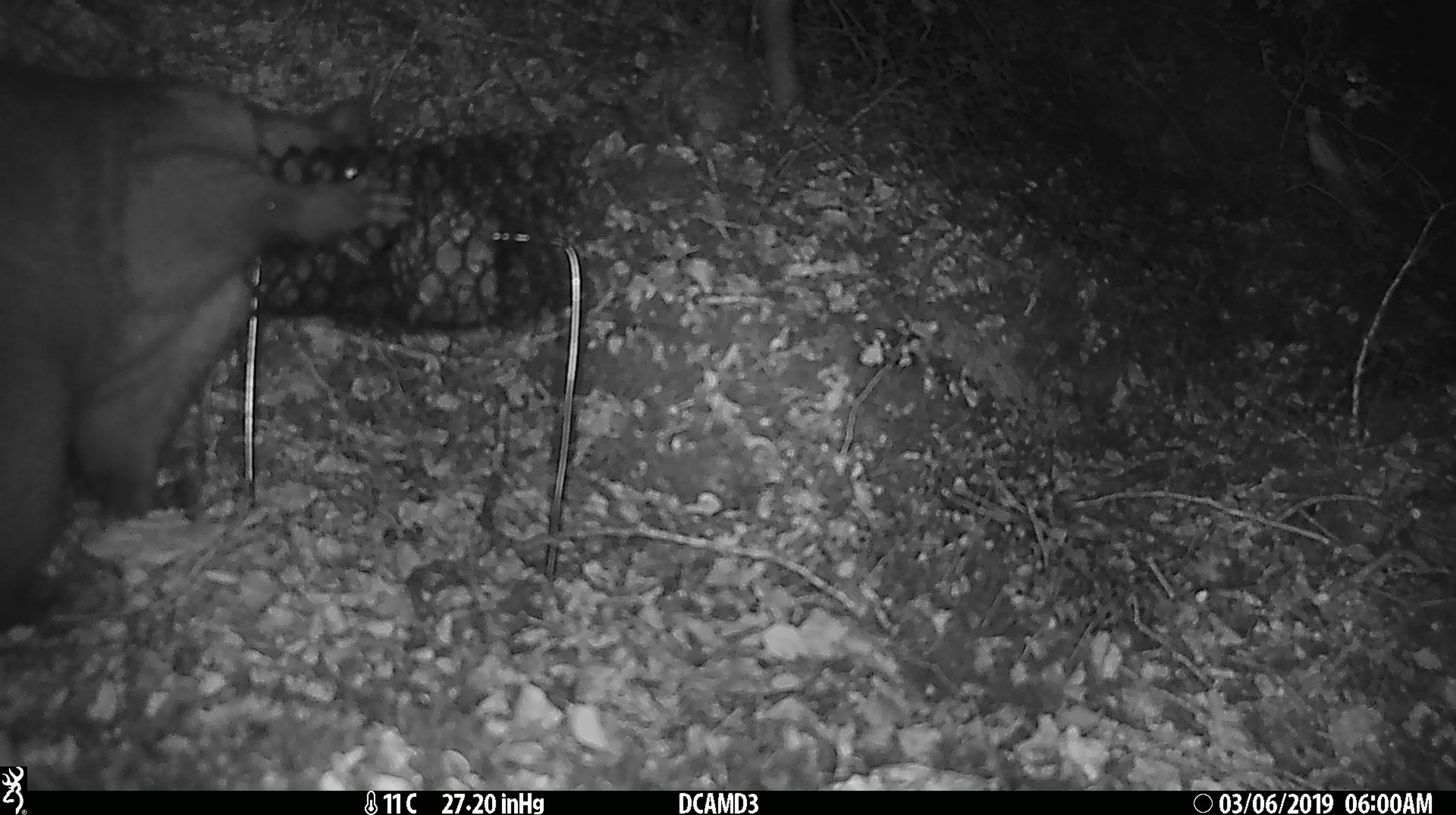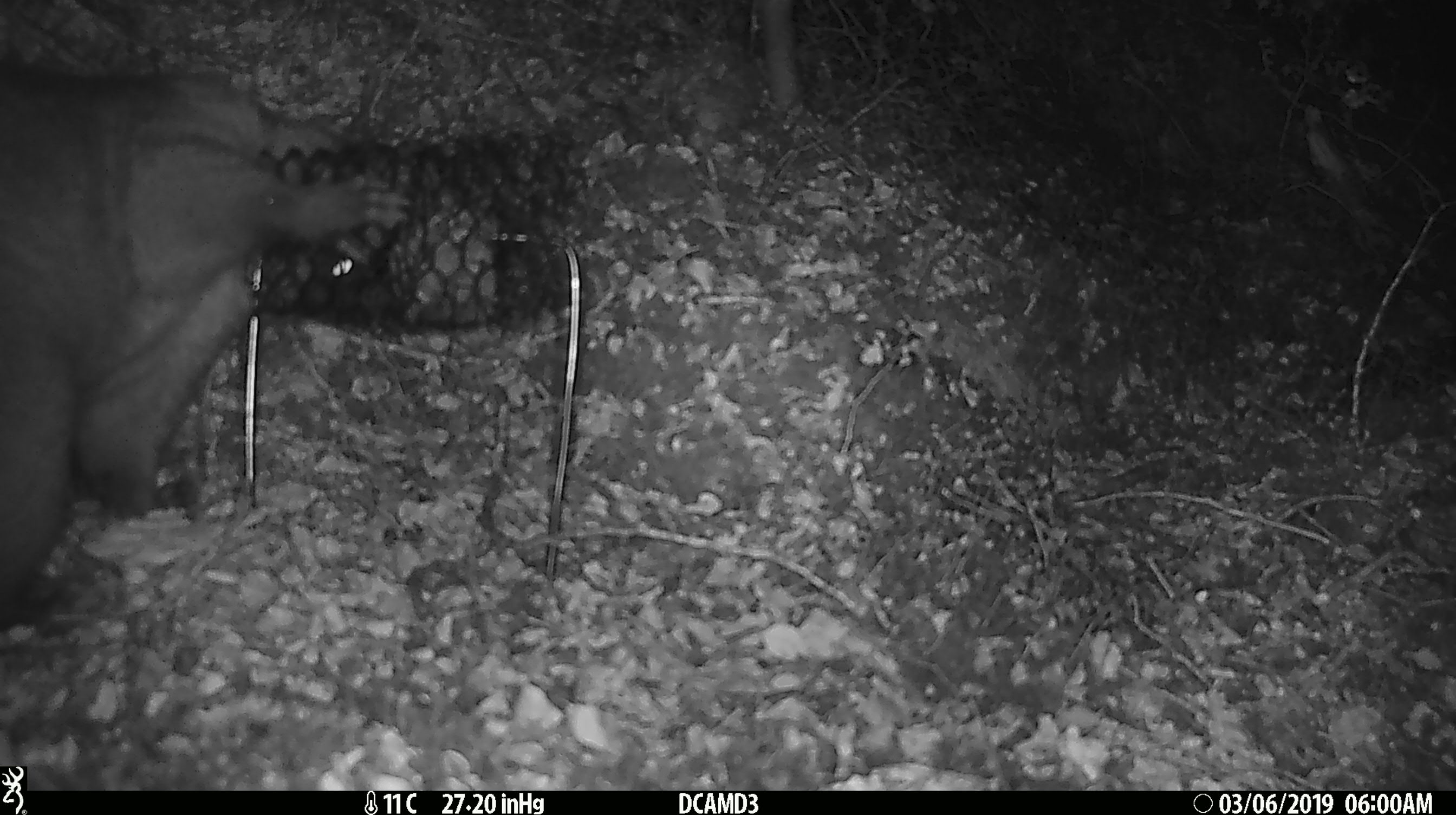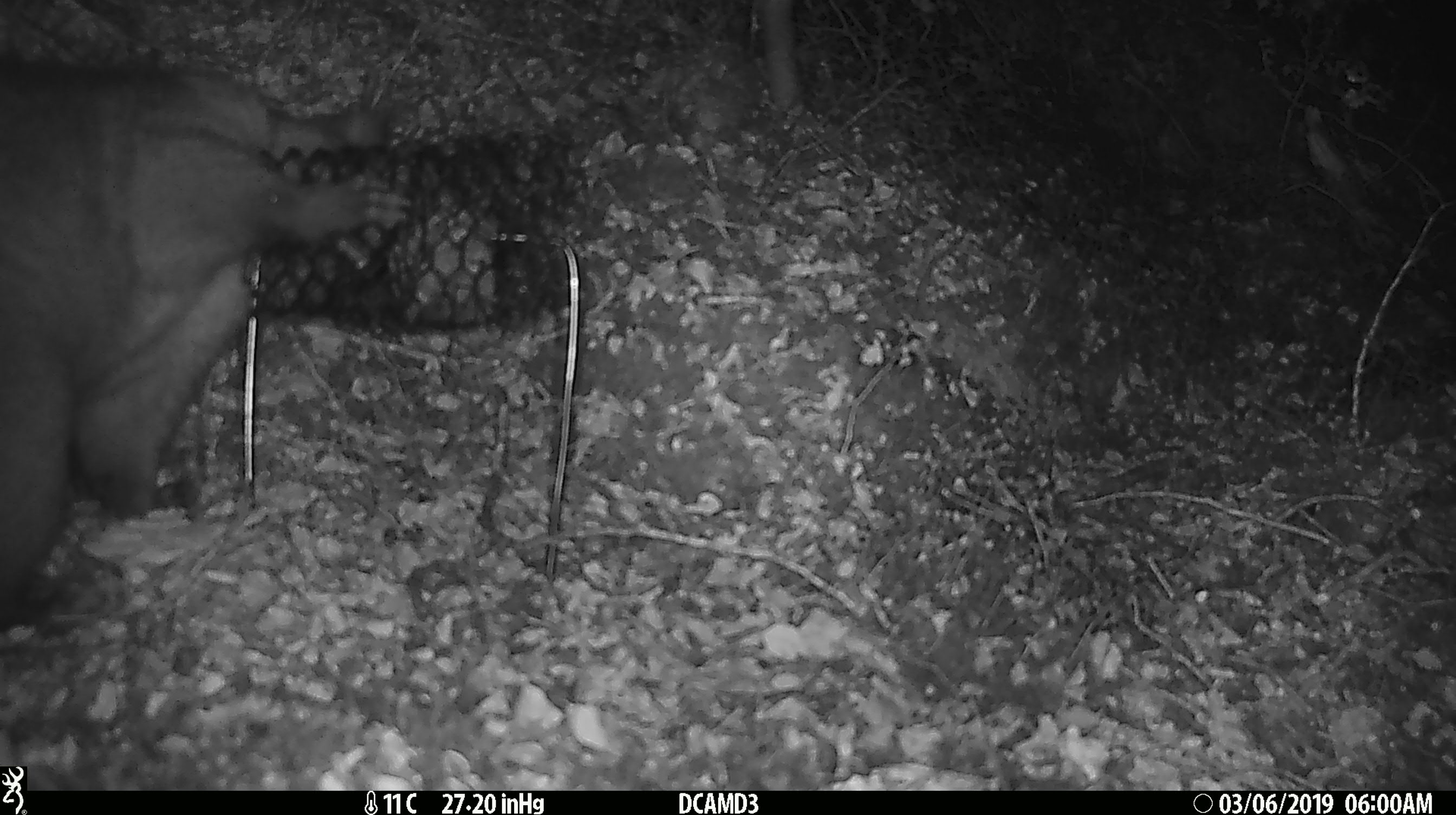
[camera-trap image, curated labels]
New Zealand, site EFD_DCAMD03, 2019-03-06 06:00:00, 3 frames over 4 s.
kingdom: Animalia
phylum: Chordata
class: Mammalia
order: Diprotodontia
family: Phalangeridae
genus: Trichosurus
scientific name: Trichosurus vulpecula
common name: common brushtail possum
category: possum